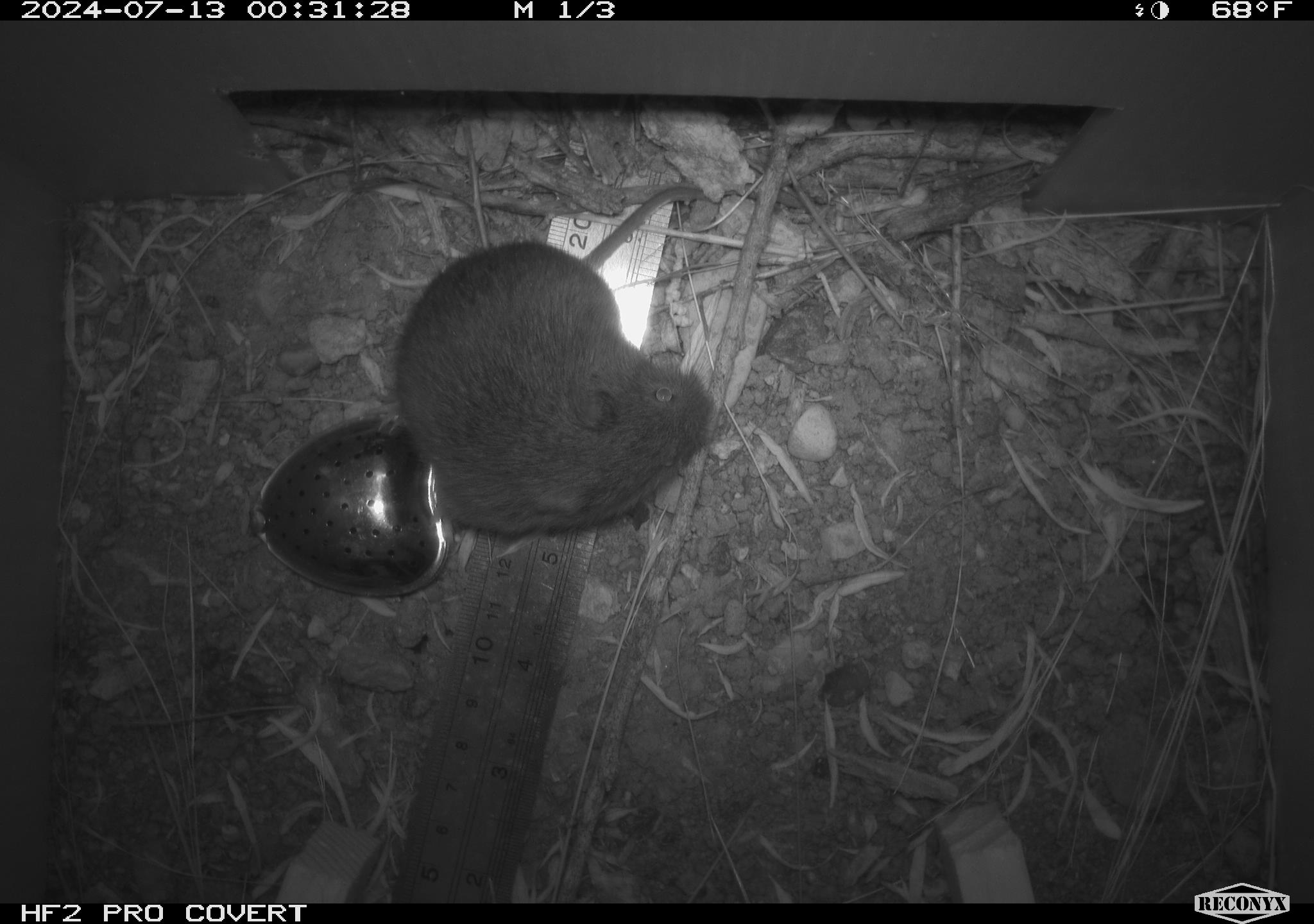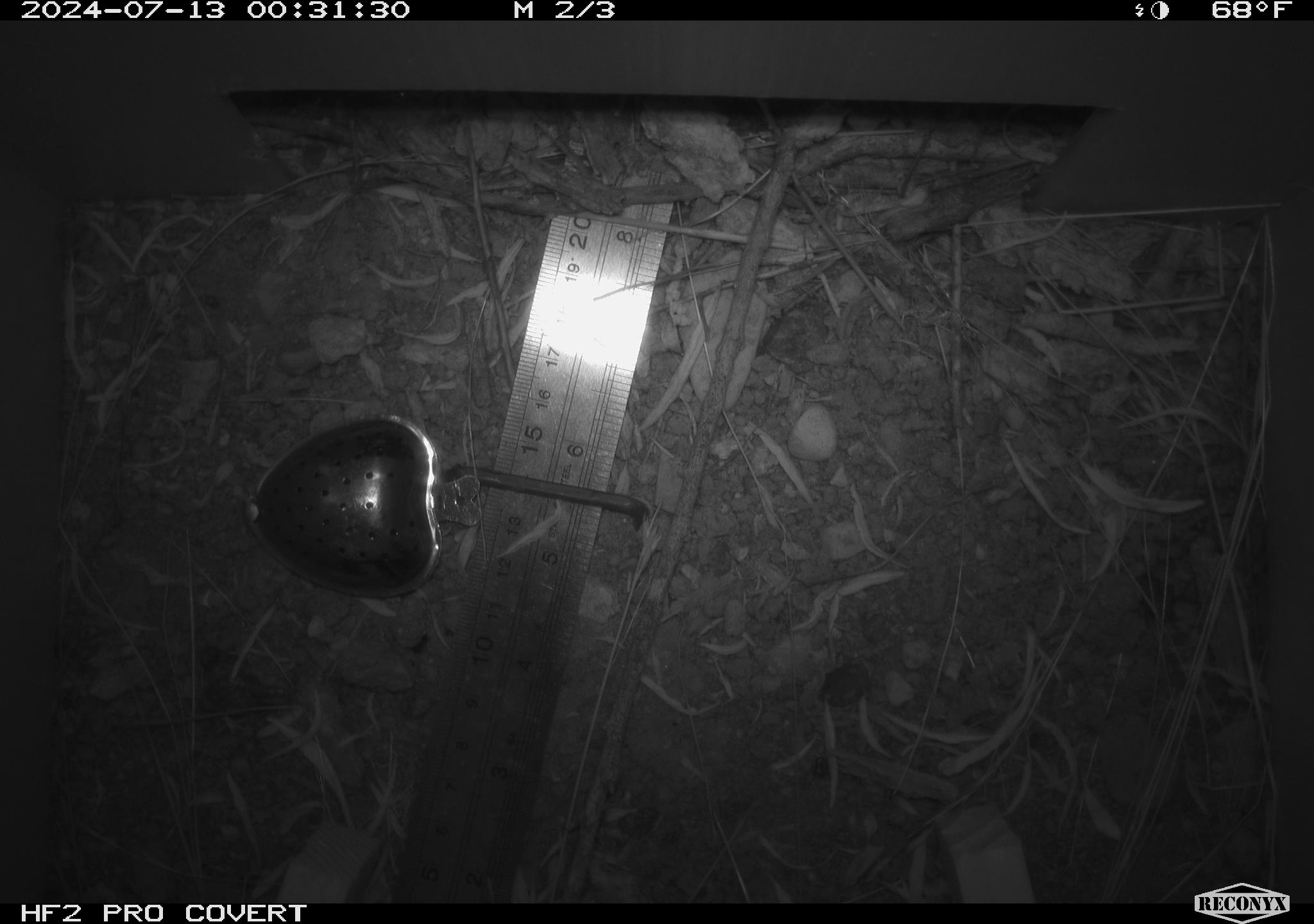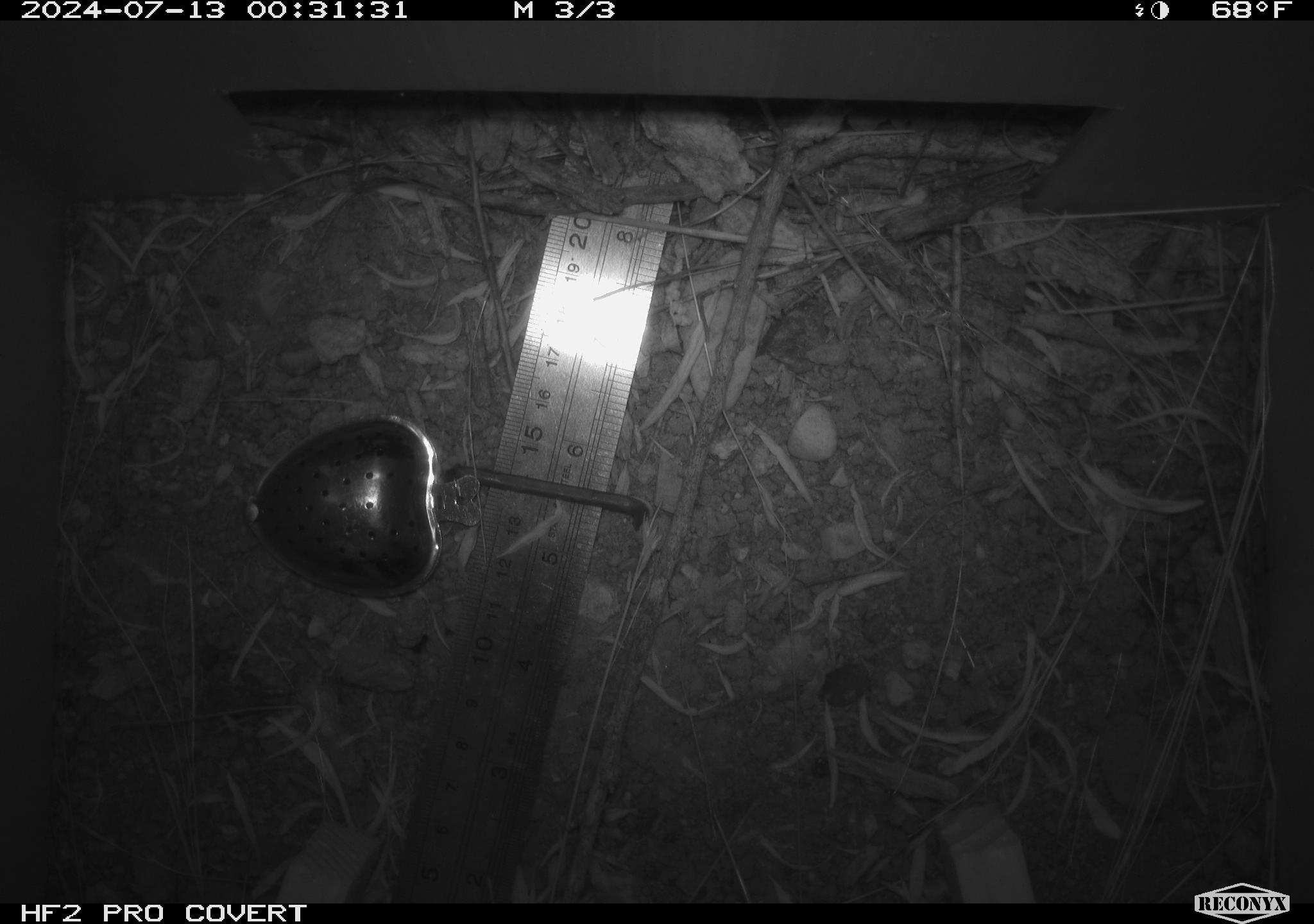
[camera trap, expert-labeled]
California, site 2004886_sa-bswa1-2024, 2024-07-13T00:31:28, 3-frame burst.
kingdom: Animalia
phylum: Chordata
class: Mammalia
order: Rodentia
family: Cricetidae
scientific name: Arvicolinae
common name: voles, lemmings, and muskrats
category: arvicolinae subfamily